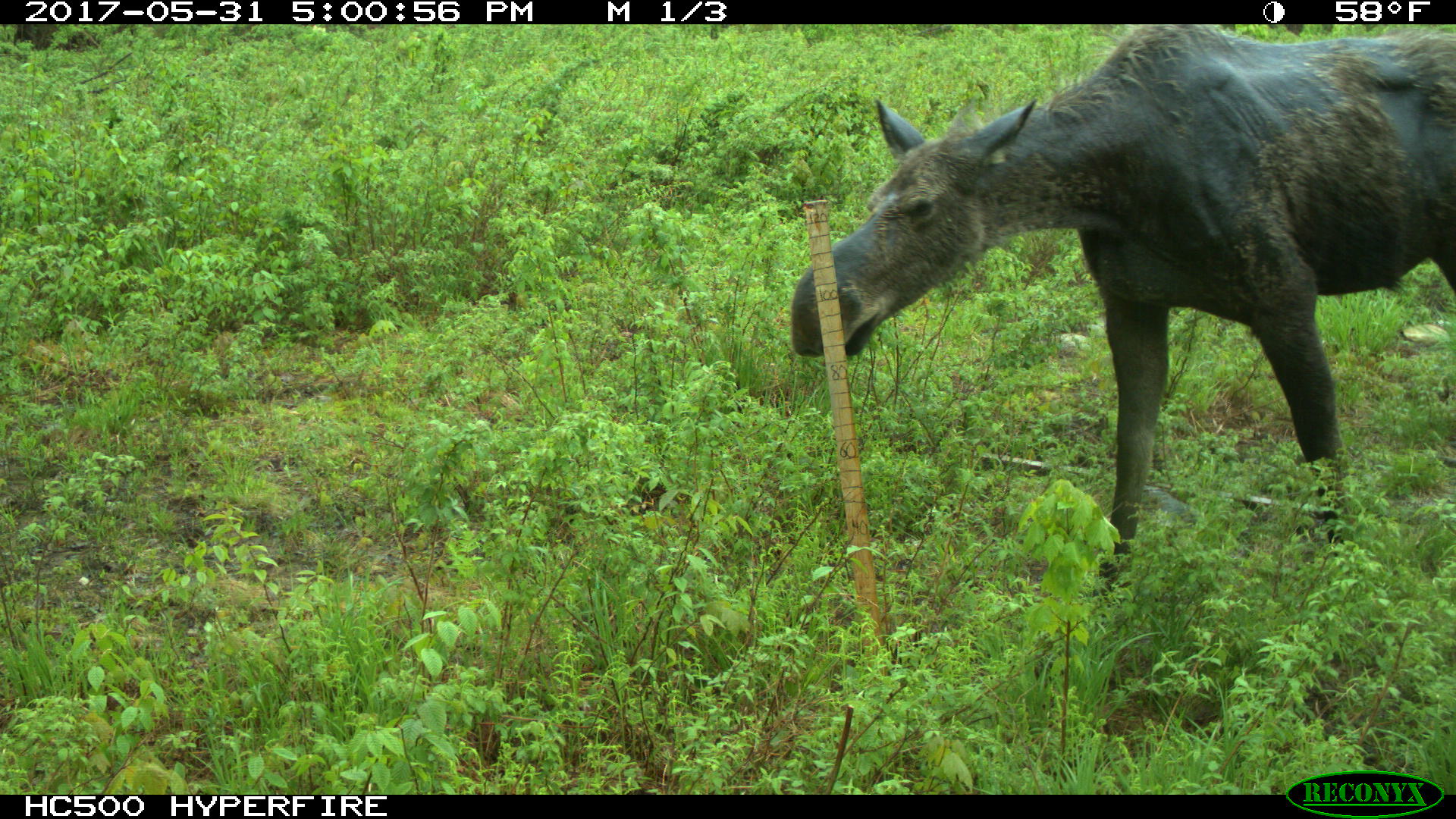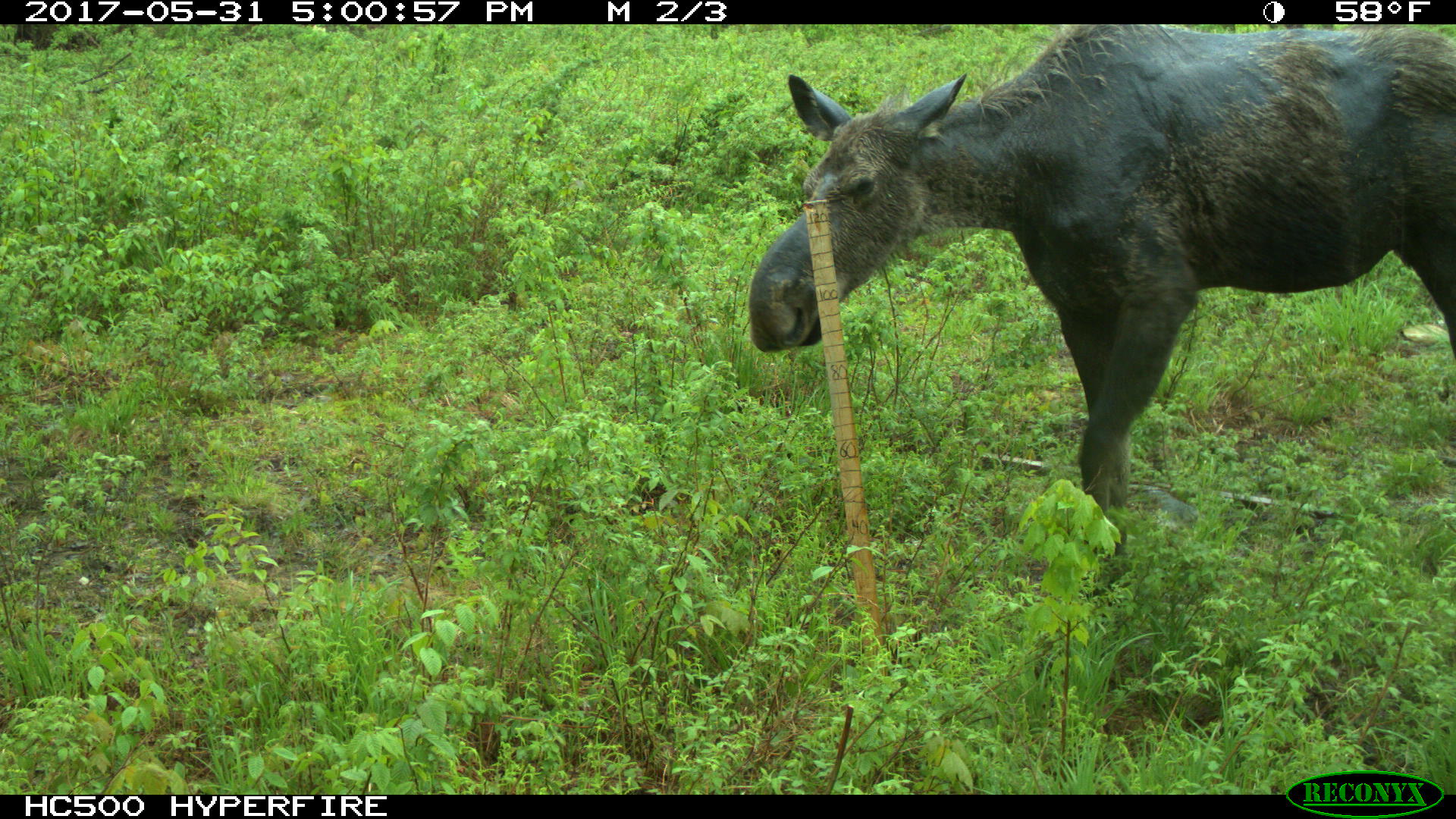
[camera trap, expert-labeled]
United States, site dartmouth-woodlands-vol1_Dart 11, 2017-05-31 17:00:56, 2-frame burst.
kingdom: Animalia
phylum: Chordata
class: Mammalia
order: Artiodactyla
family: Cervidae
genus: Alces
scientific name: Alces alces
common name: moose